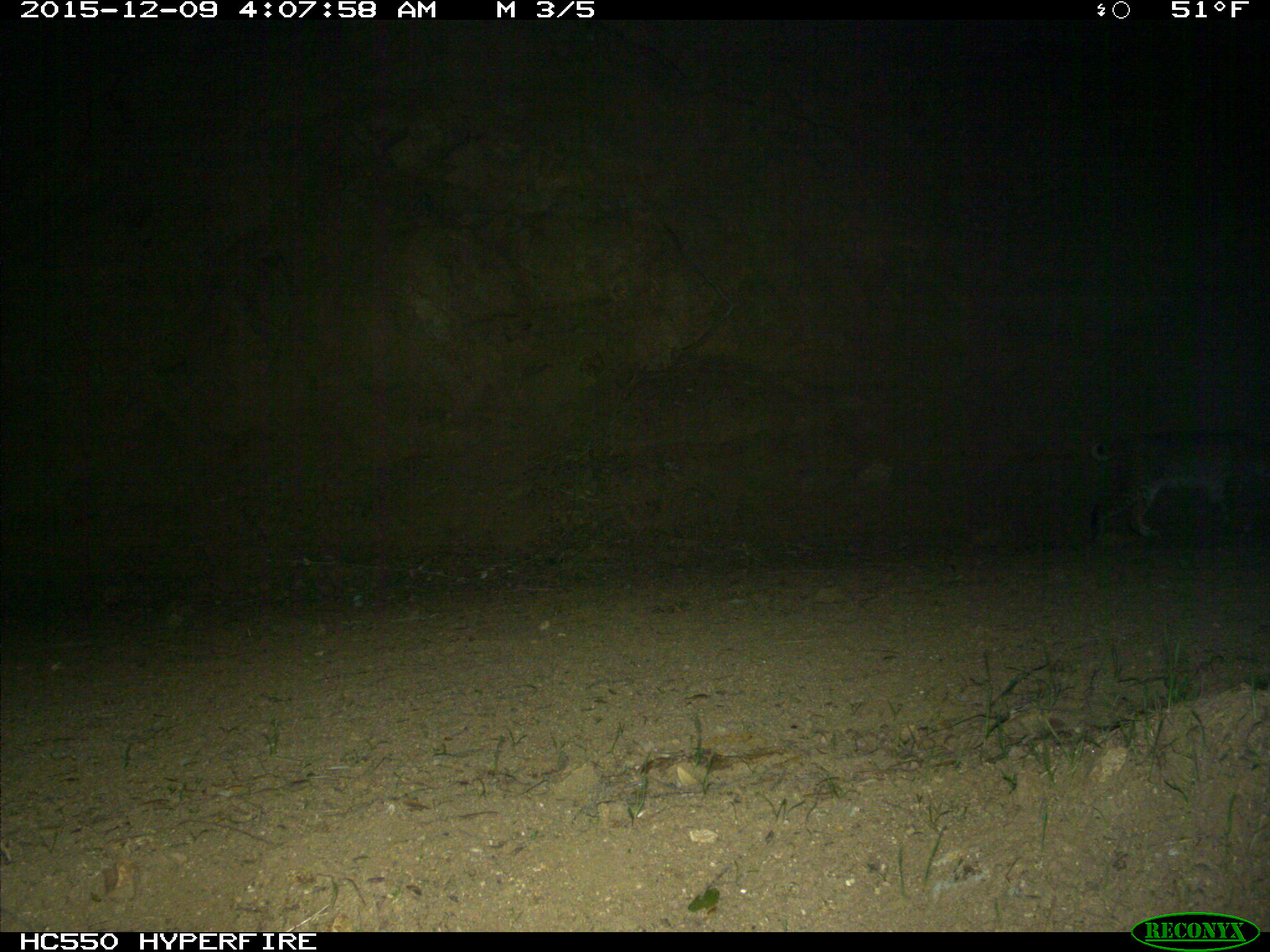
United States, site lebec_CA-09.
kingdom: Animalia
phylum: Chordata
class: Mammalia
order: Carnivora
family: Felidae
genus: Lynx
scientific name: Lynx rufus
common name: bobcat